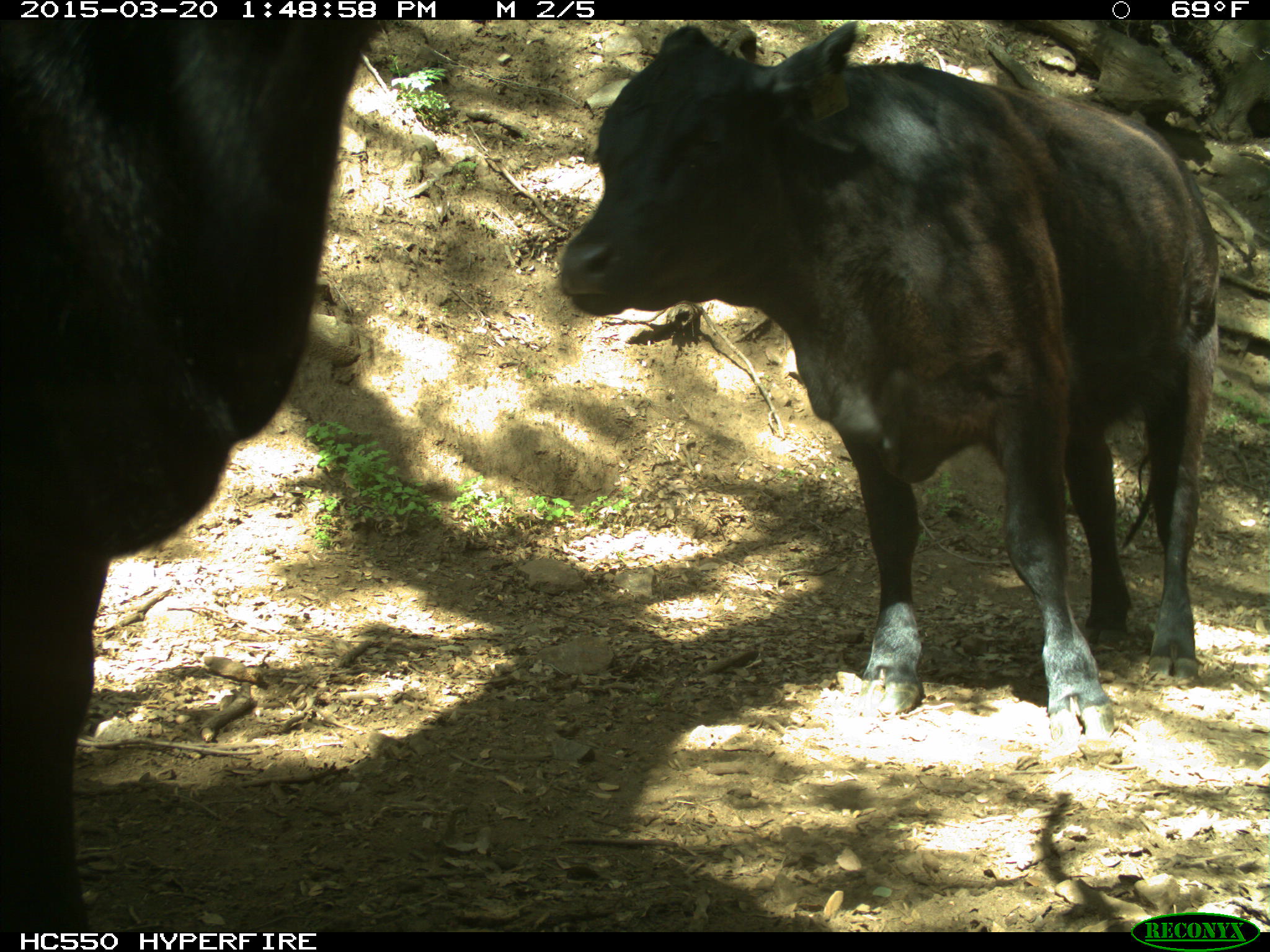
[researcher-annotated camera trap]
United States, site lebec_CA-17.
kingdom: Animalia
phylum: Chordata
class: Mammalia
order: Artiodactyla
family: Bovidae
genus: Bos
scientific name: Bos taurus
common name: domestic cow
Bos taurus (domestic cow).